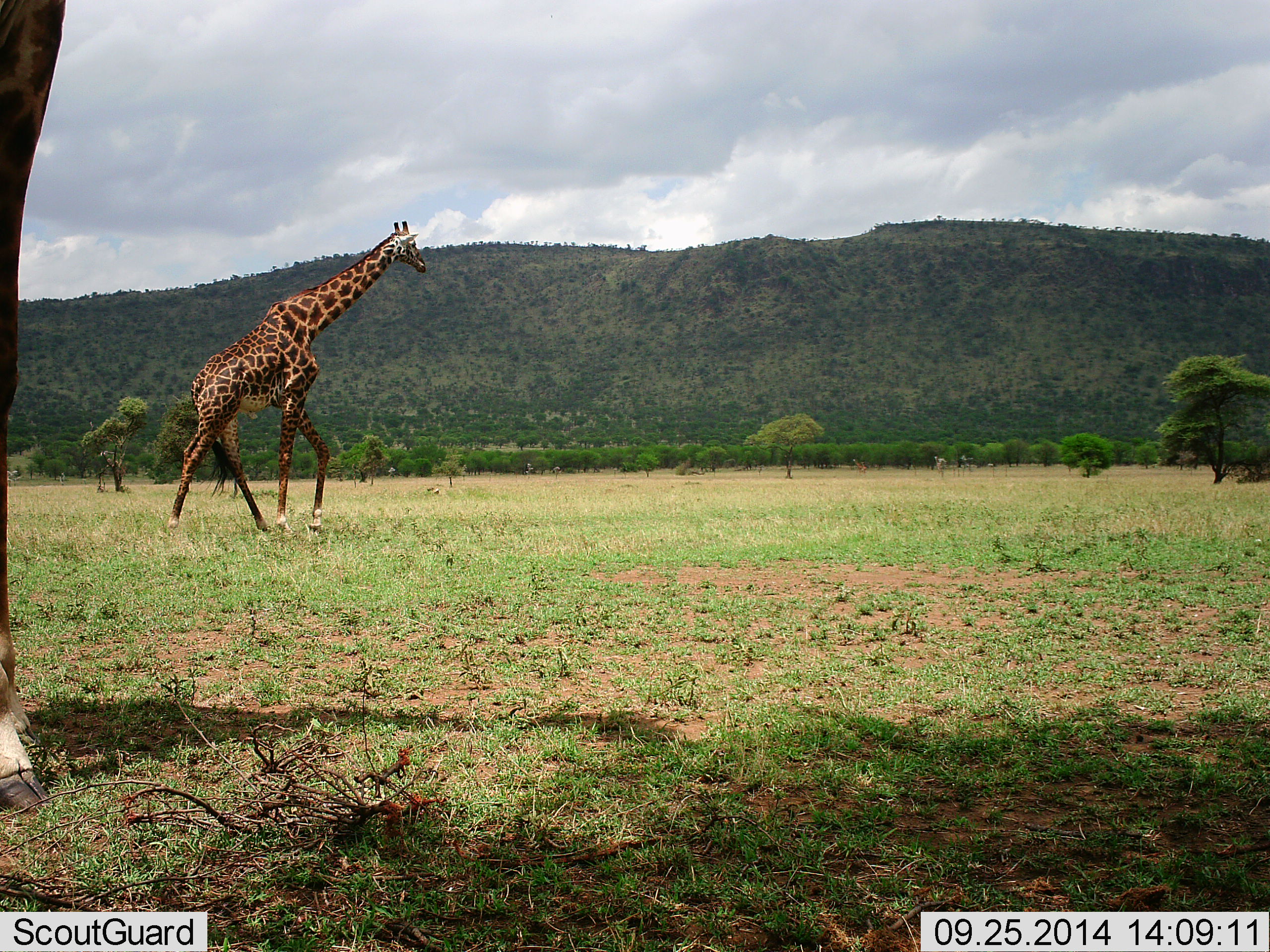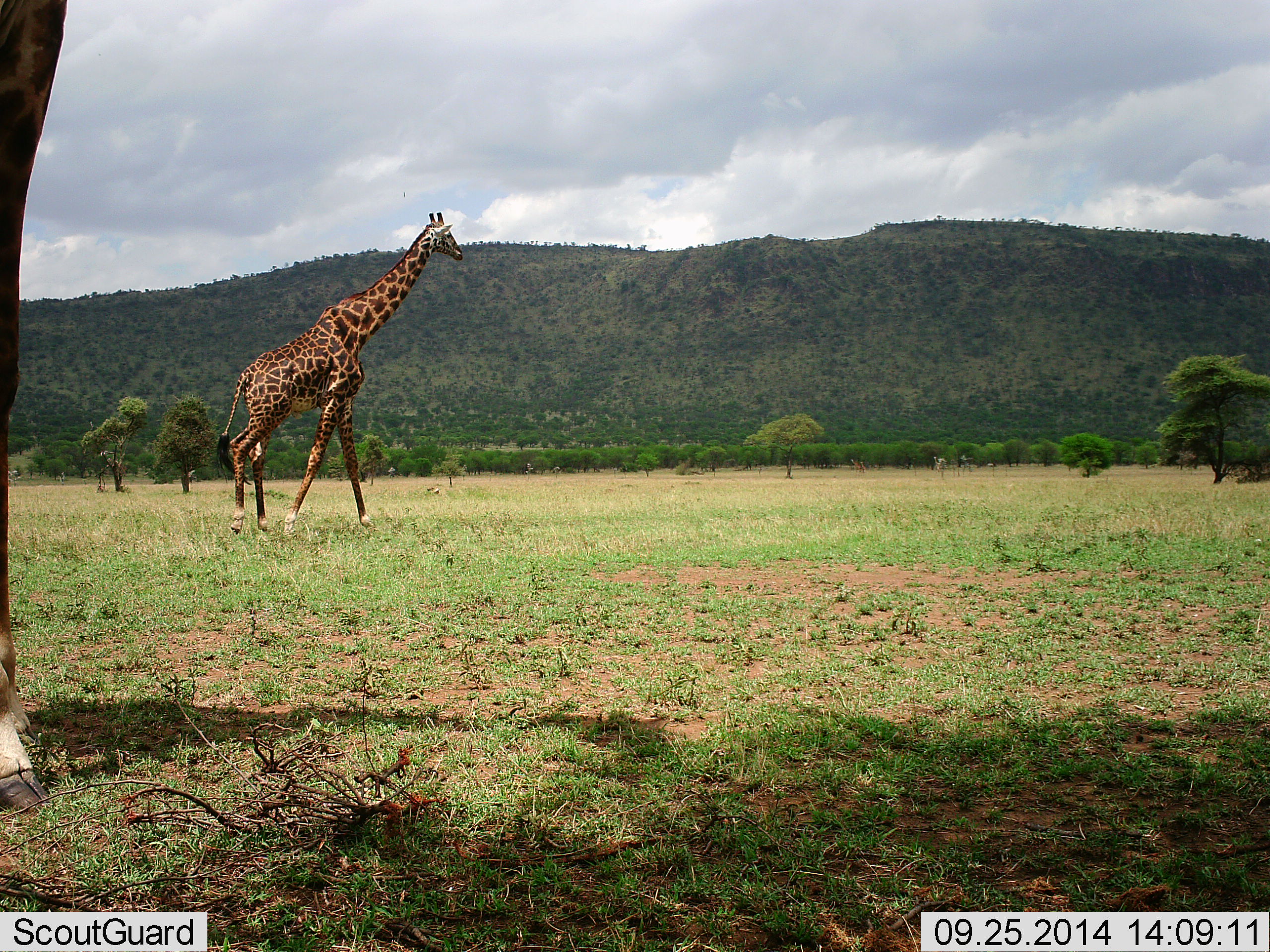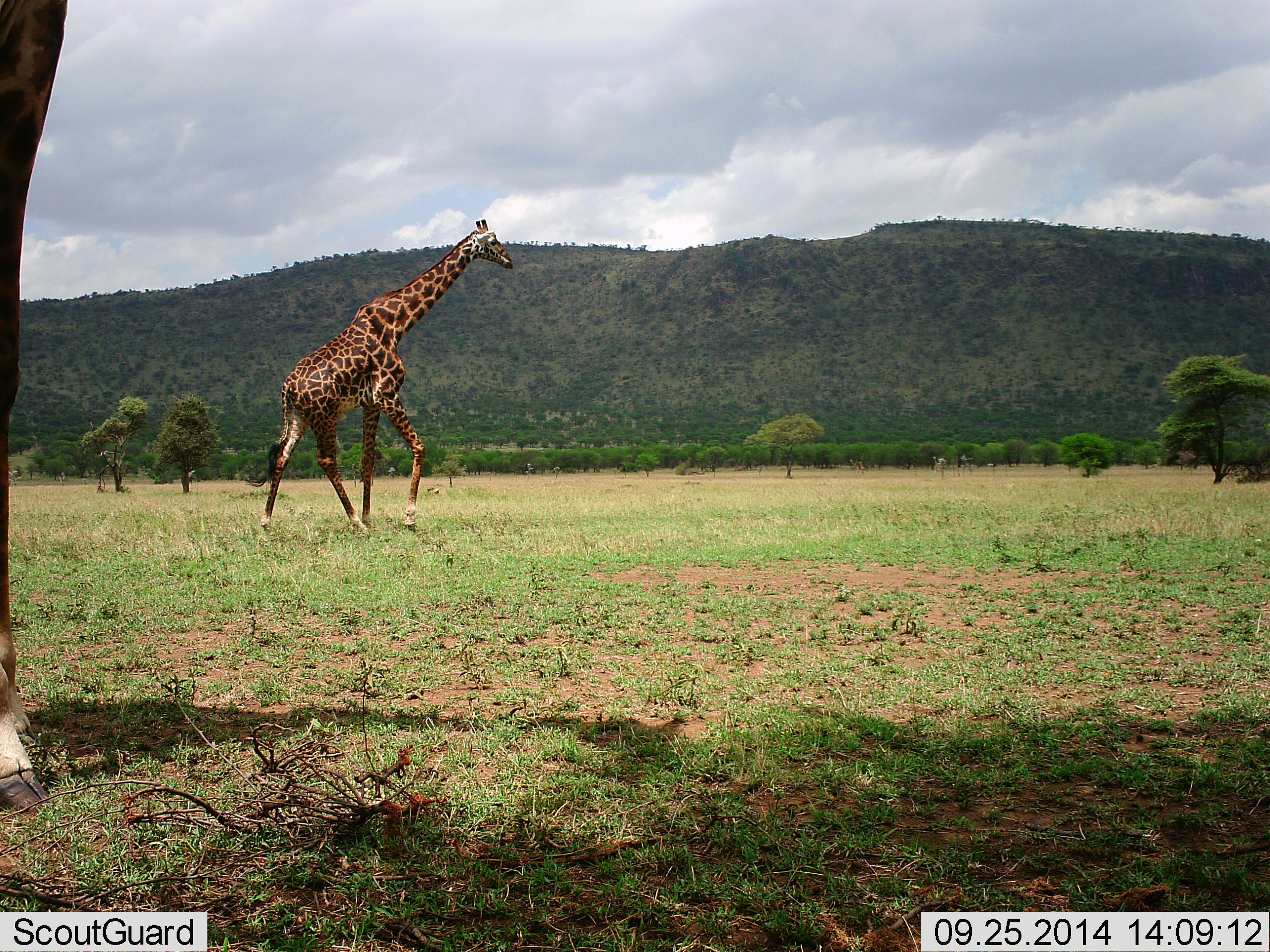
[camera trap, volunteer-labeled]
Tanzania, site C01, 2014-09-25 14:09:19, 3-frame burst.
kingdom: Animalia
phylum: Chordata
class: Mammalia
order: Artiodactyla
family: Giraffidae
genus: Giraffa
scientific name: Giraffa camelopardalis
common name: giraffe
Giraffe (Giraffa camelopardalis), count 2. Behavior (volunteer vote fractions): standing 60%, resting 0%, moving 90%, interacting 0%. Young present (vote fraction): 0%. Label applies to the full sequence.